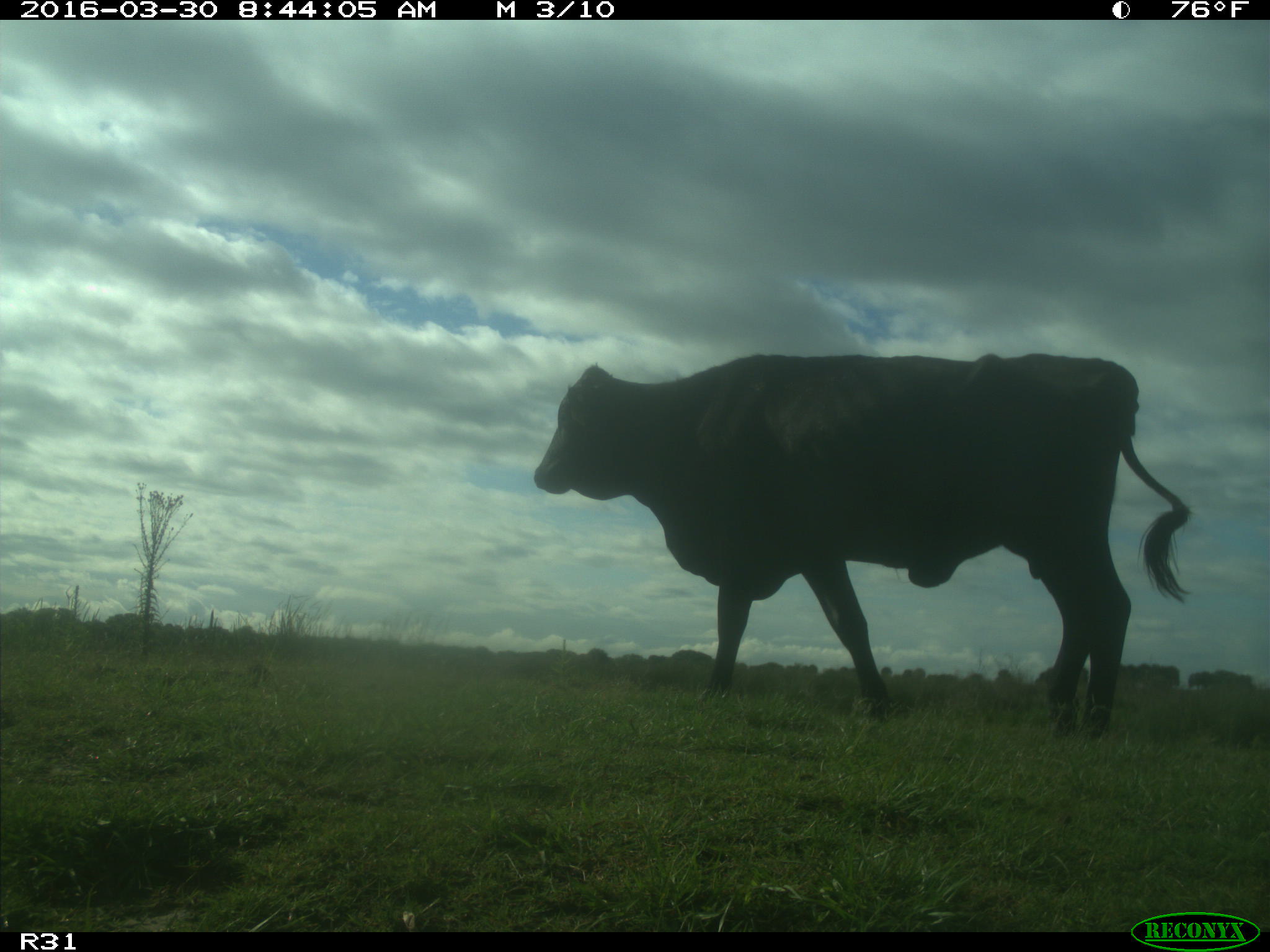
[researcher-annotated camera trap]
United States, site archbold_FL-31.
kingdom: Animalia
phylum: Chordata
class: Mammalia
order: Artiodactyla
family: Bovidae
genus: Bos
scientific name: Bos taurus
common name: domestic cow